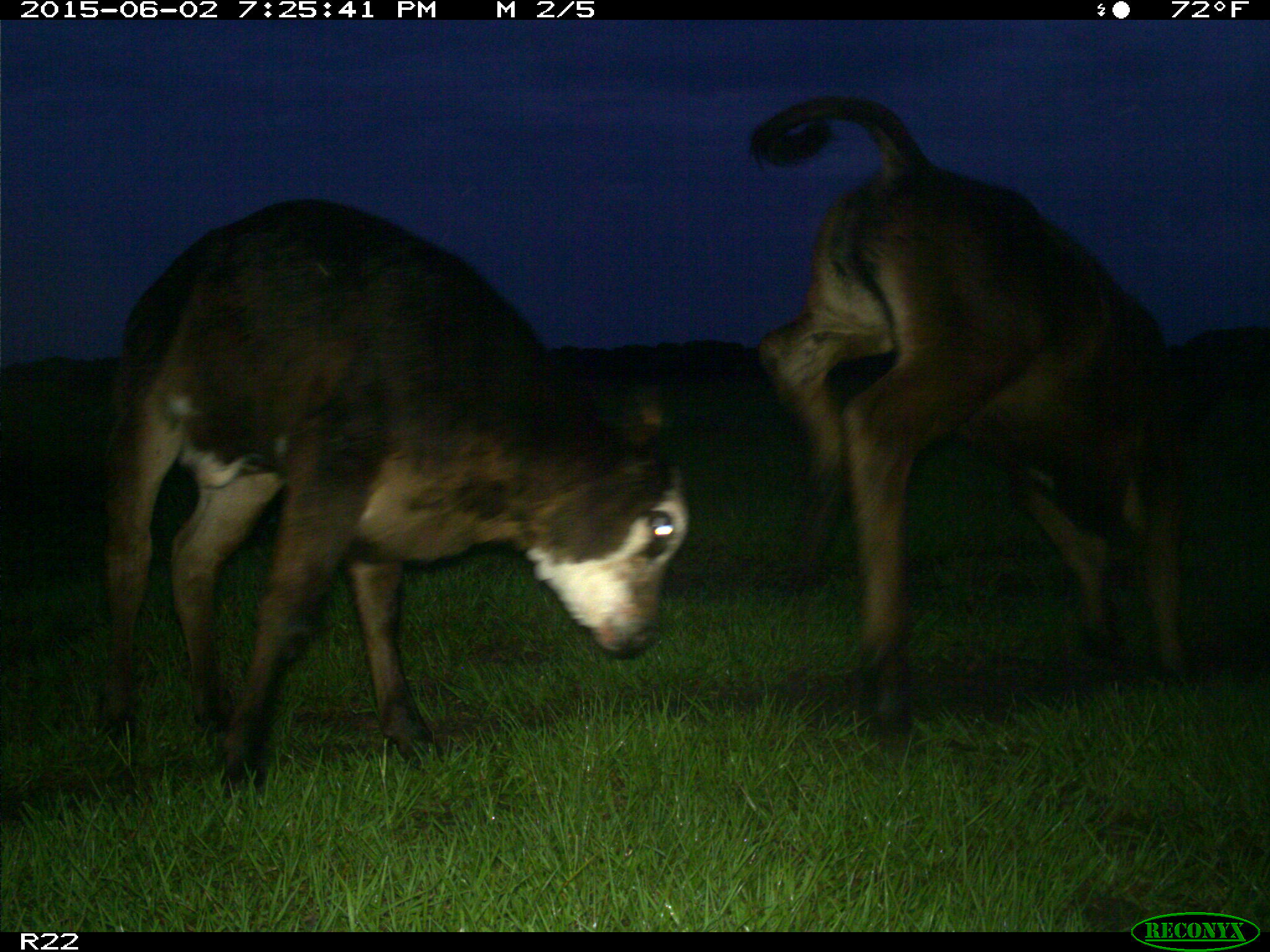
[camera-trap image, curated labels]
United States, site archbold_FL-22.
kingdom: Animalia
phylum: Chordata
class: Mammalia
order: Artiodactyla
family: Bovidae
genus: Bos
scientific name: Bos taurus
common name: domestic cow